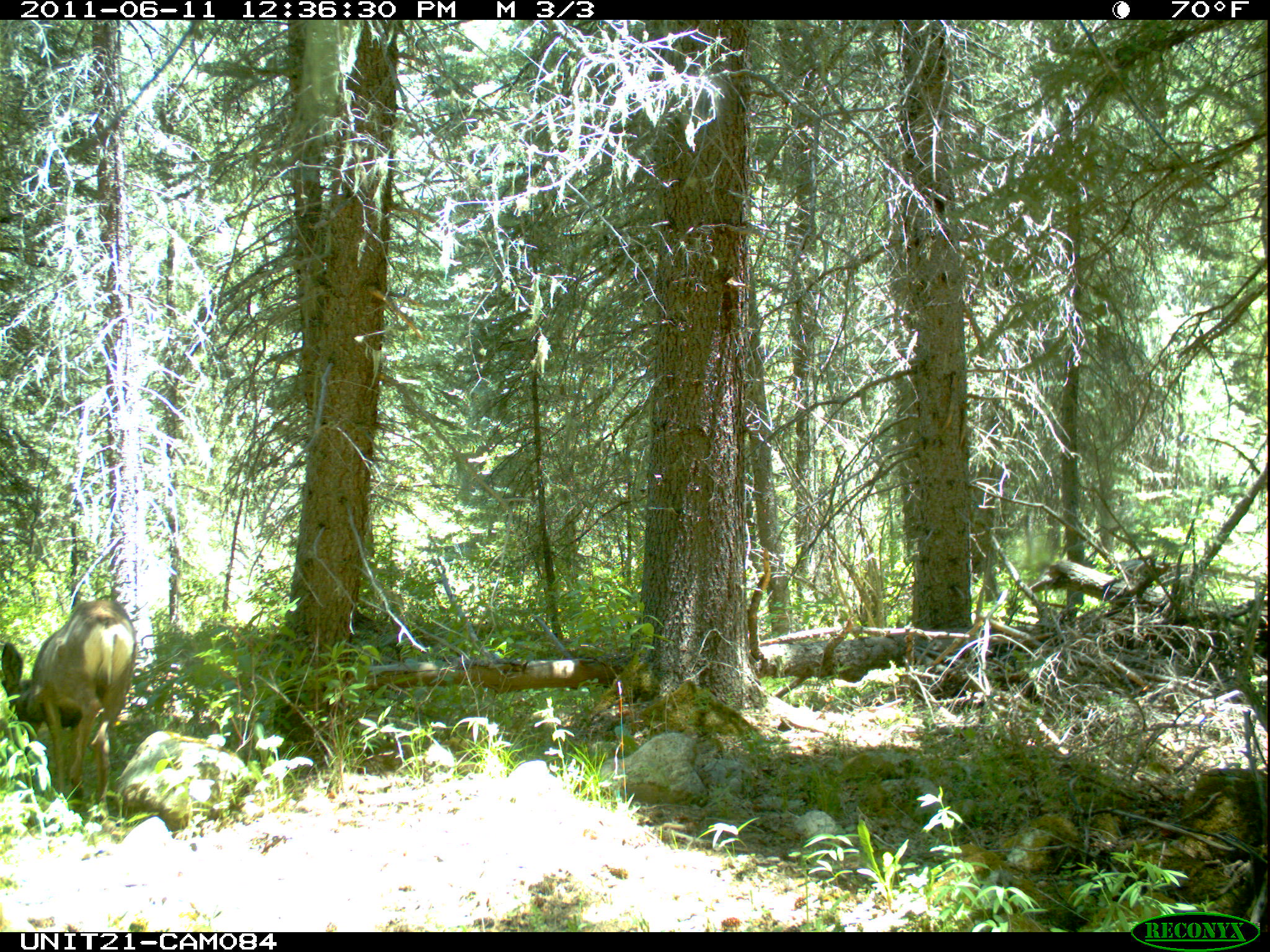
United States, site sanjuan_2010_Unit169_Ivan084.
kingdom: Animalia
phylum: Chordata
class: Mammalia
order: Artiodactyla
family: Cervidae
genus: Odocoileus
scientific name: Odocoileus hemionus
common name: mule deer